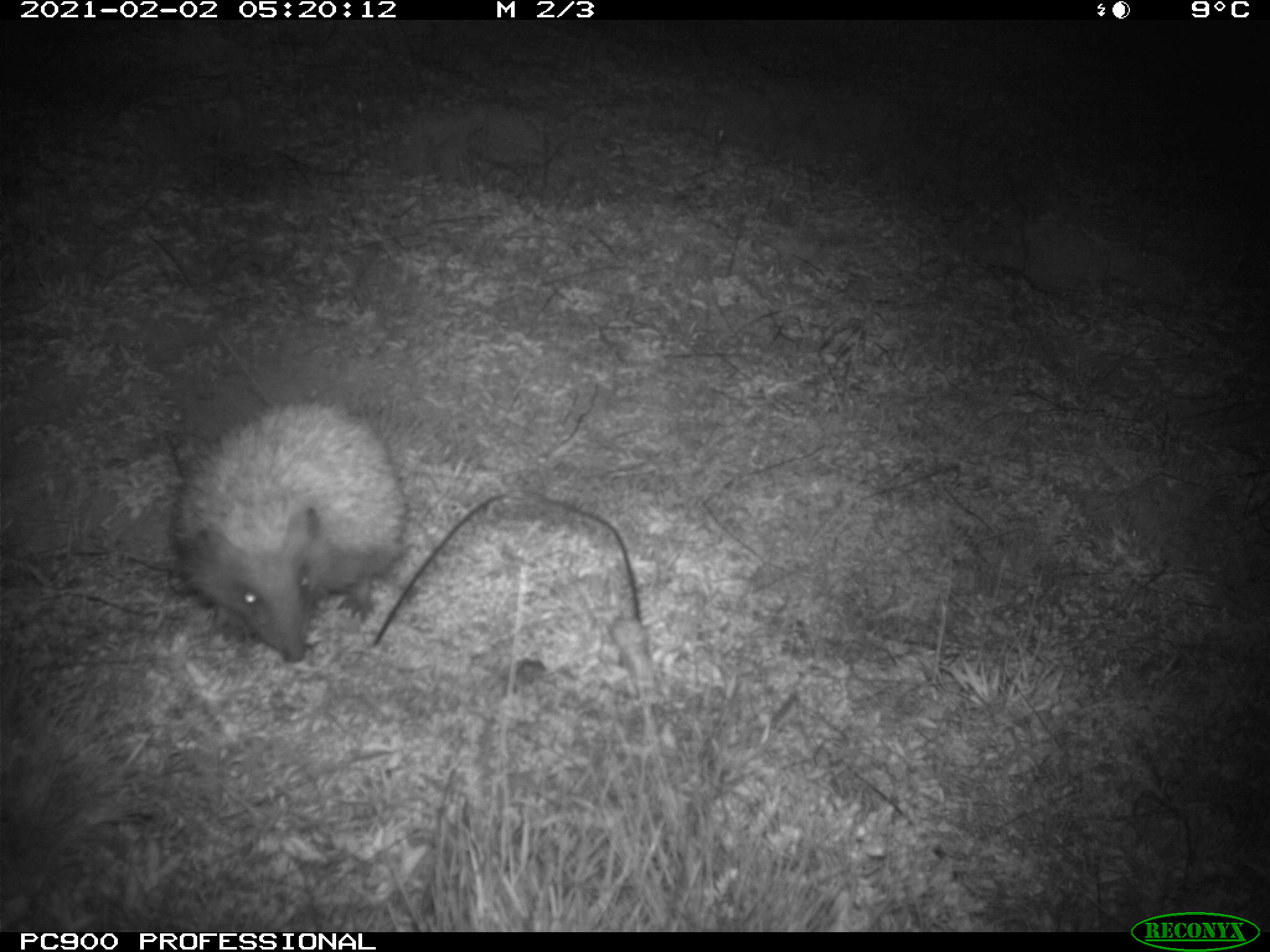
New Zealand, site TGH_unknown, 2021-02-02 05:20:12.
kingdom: Animalia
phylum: Chordata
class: Mammalia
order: Eulipotyphla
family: Erinaceidae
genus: Erinaceus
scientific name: Erinaceus europaeus europaeus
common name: european hedgehog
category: hedgehog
Hedgehog (european hedgehog) (Erinaceus europaeus europaeus).